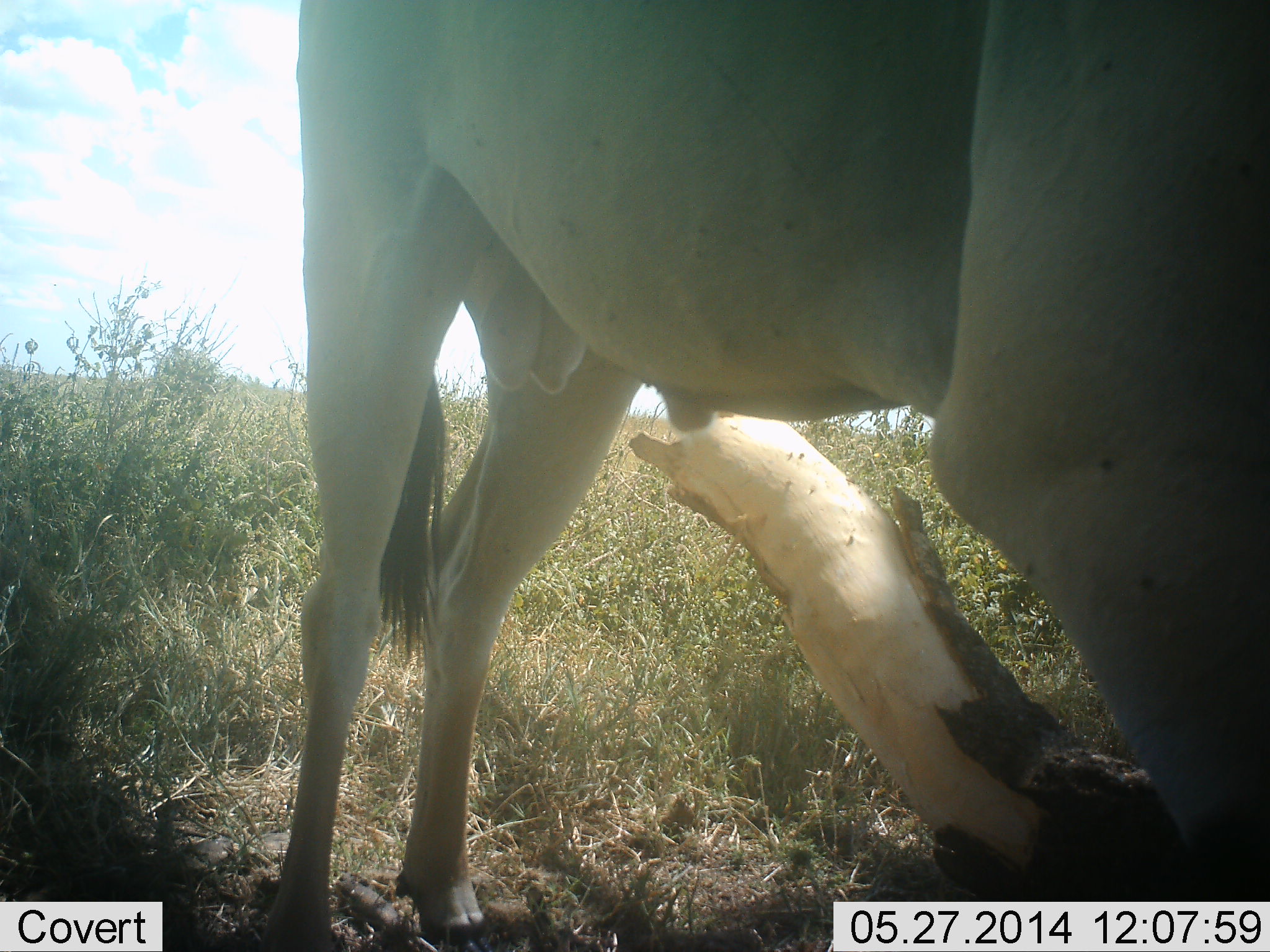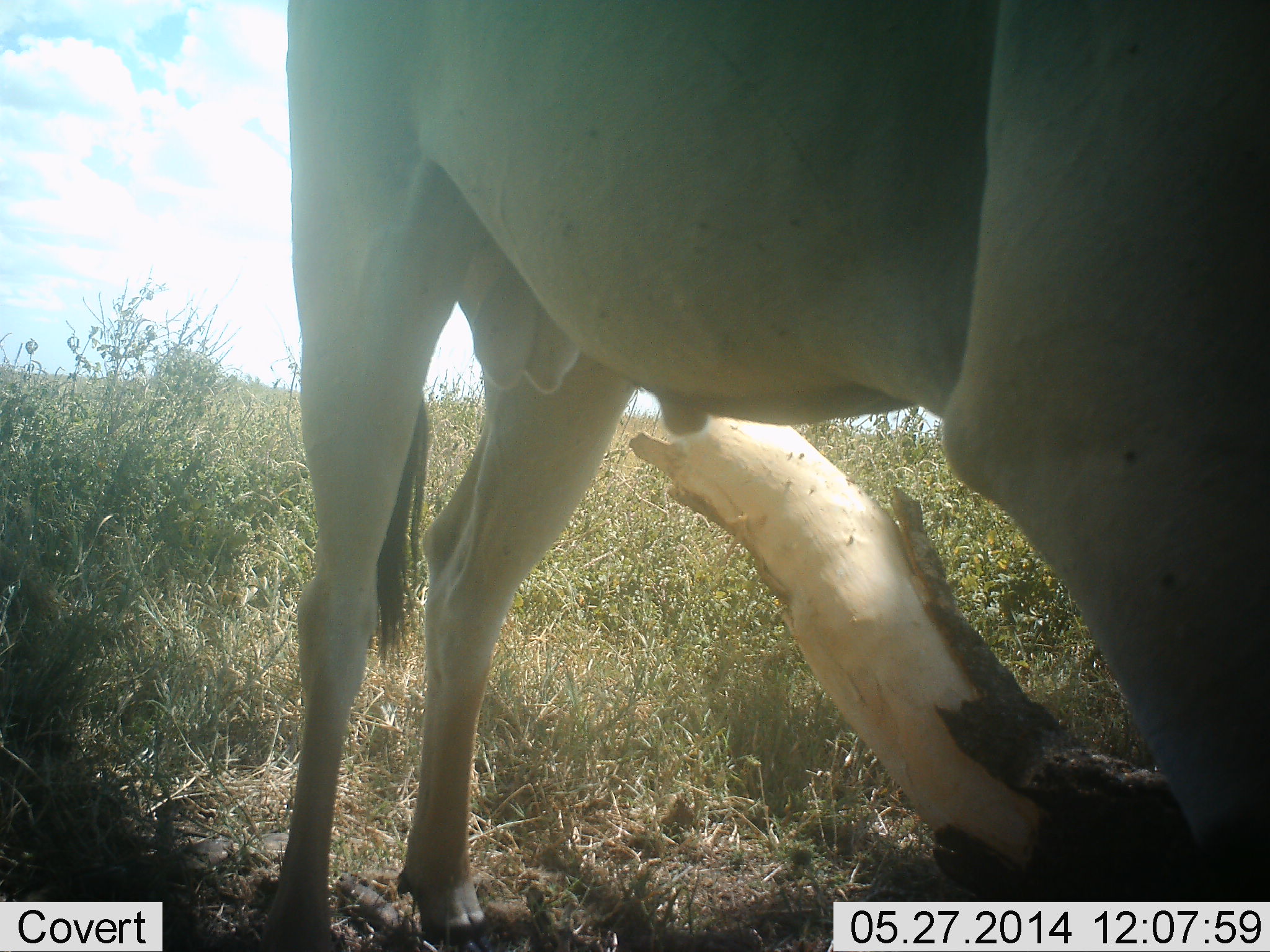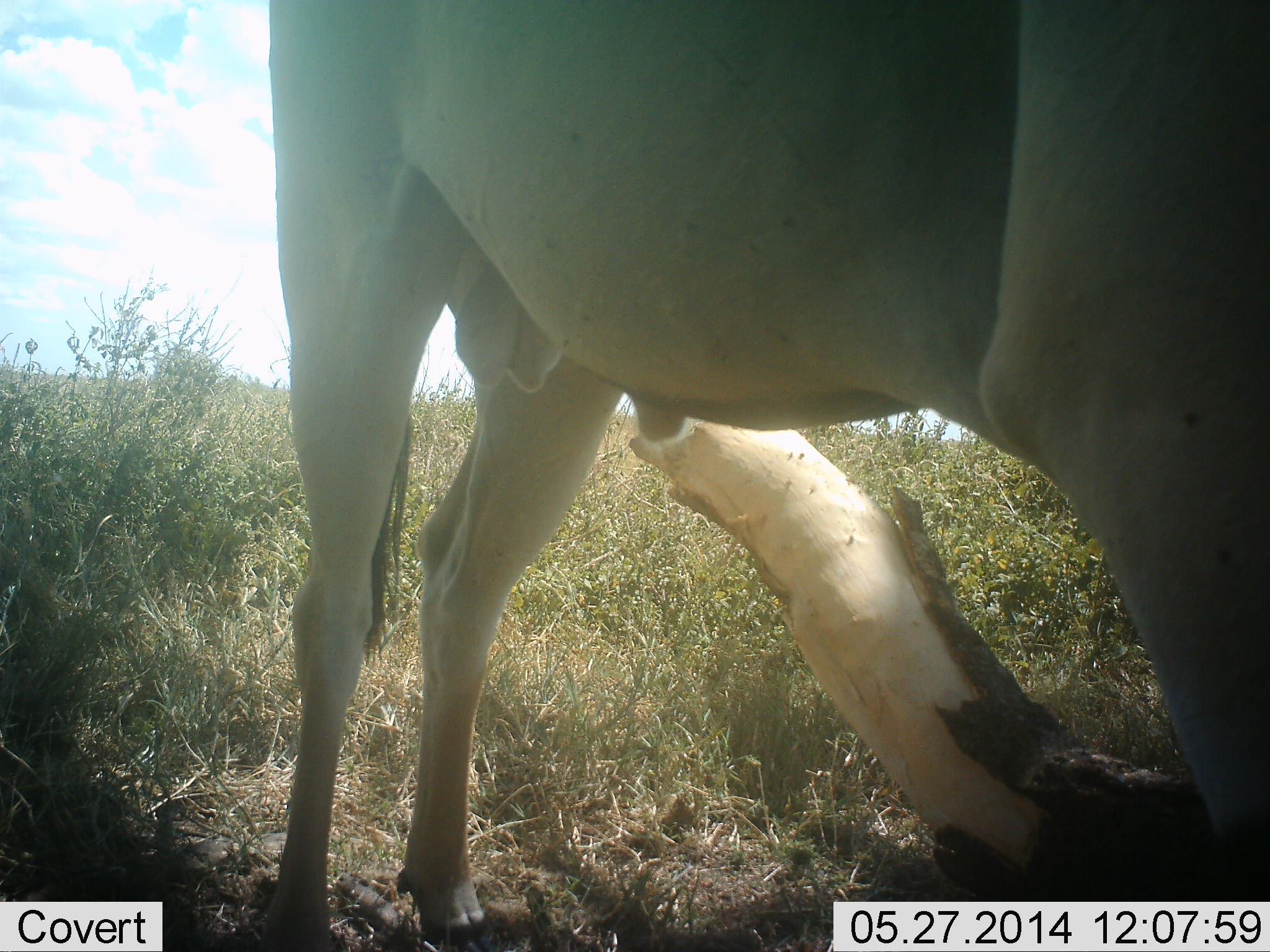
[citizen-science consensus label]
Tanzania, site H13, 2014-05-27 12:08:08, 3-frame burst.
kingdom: Animalia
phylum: Chordata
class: Mammalia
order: Artiodactyla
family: Bovidae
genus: Tragelaphus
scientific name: Tragelaphus oryx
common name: eland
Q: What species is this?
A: Eland (Tragelaphus oryx).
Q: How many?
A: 1.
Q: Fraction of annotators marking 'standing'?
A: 100%.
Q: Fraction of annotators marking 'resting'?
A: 10%.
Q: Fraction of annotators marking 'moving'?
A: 0%.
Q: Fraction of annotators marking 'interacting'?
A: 0%.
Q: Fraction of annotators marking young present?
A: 0%.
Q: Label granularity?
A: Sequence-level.